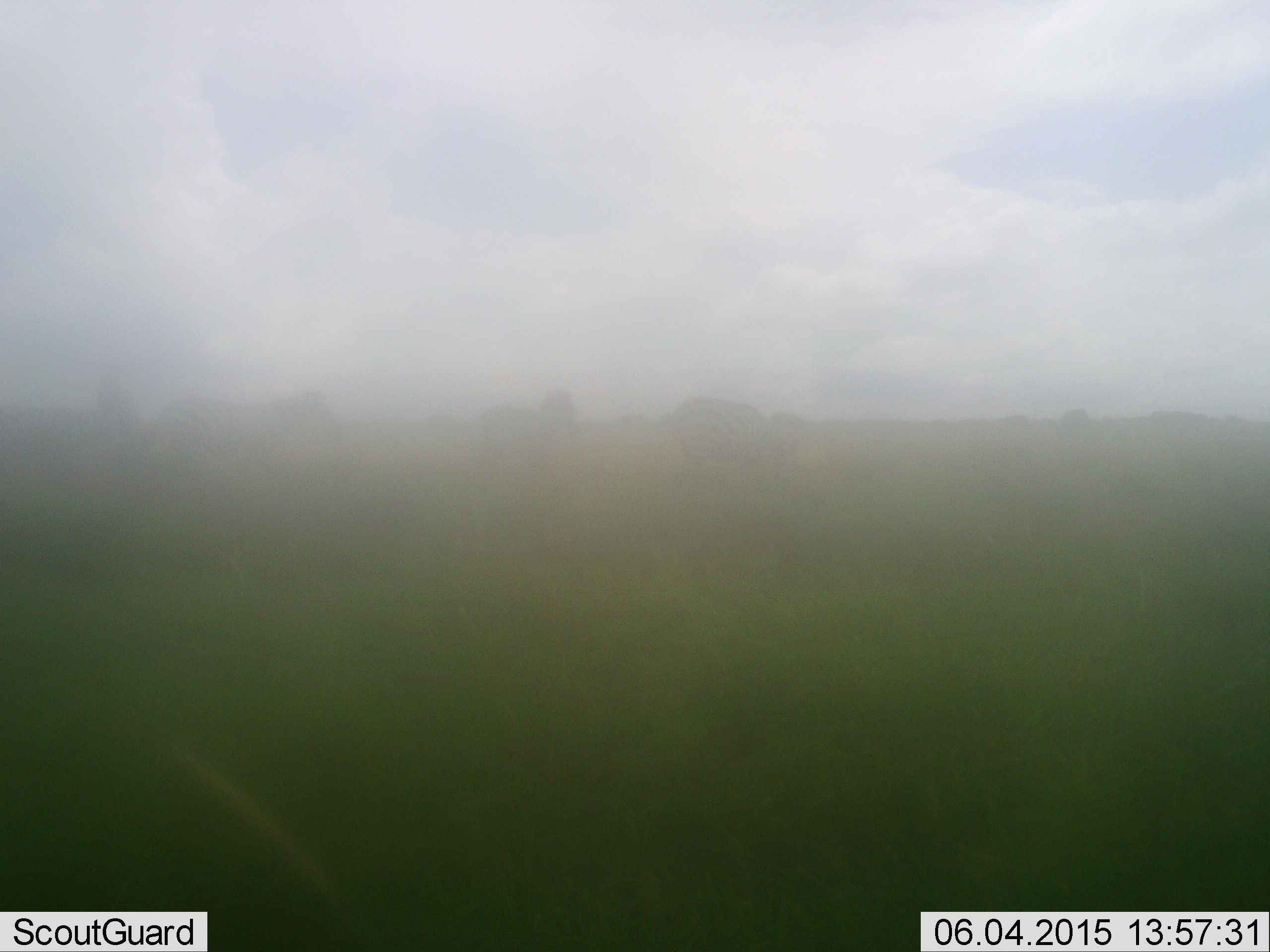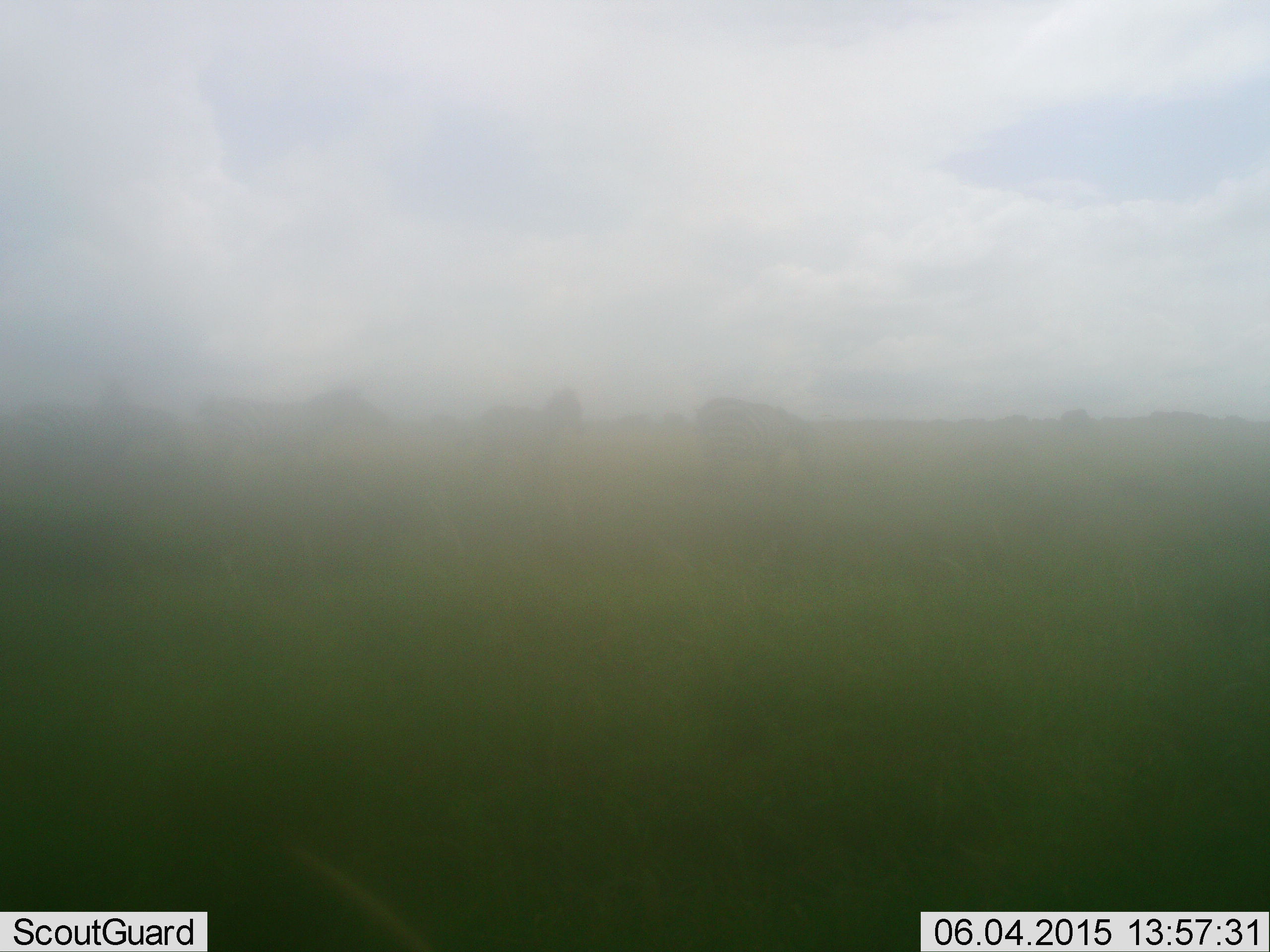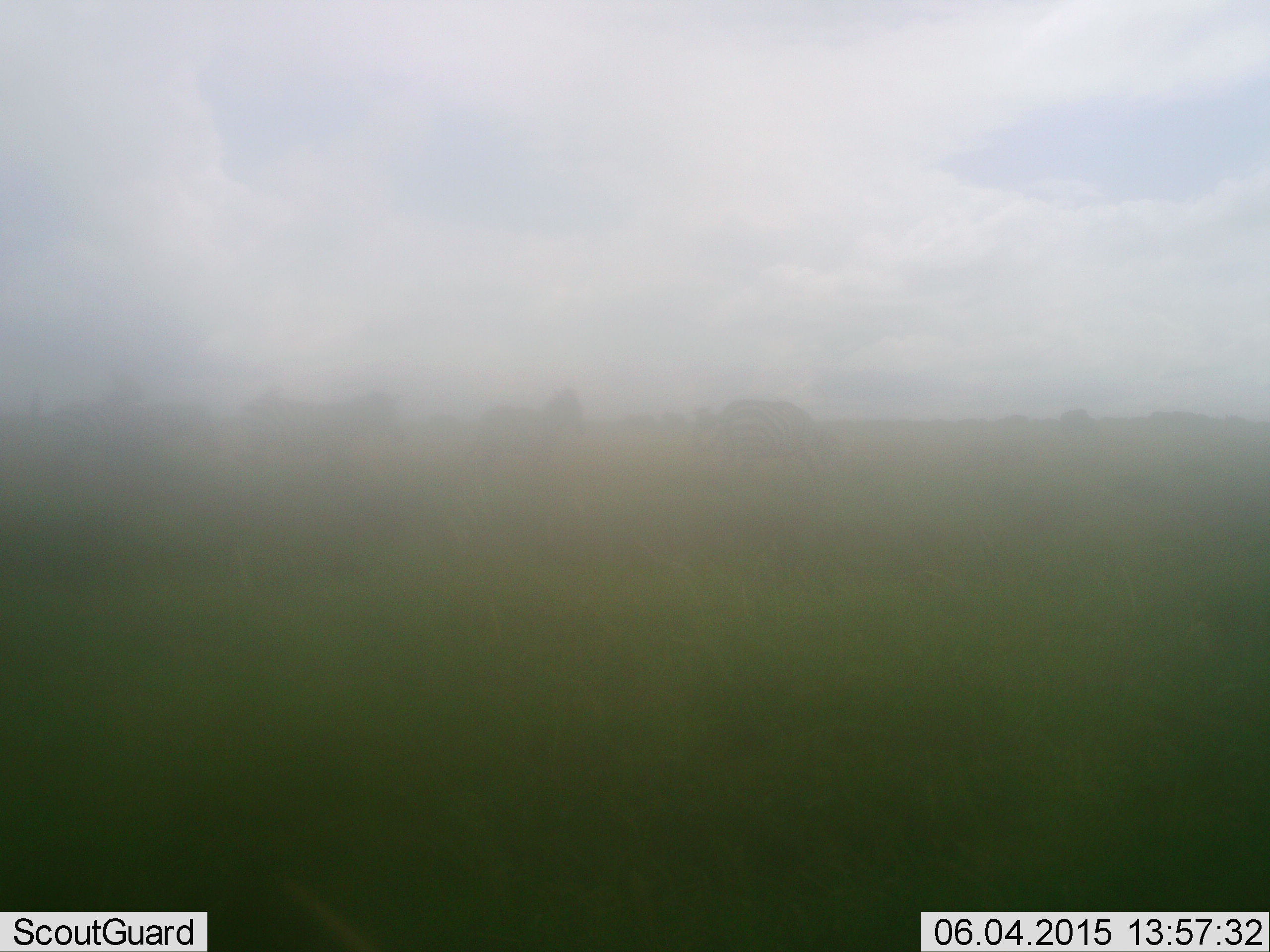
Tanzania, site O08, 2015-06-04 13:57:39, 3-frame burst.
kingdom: Animalia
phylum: Chordata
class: Mammalia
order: Perissodactyla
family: Equidae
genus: Equus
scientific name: Equus quagga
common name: plains zebra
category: zebra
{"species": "zebra (plains zebra) (Equus quagga)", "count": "4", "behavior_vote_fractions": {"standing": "10%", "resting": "0%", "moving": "90%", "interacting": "0%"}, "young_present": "0%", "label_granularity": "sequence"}